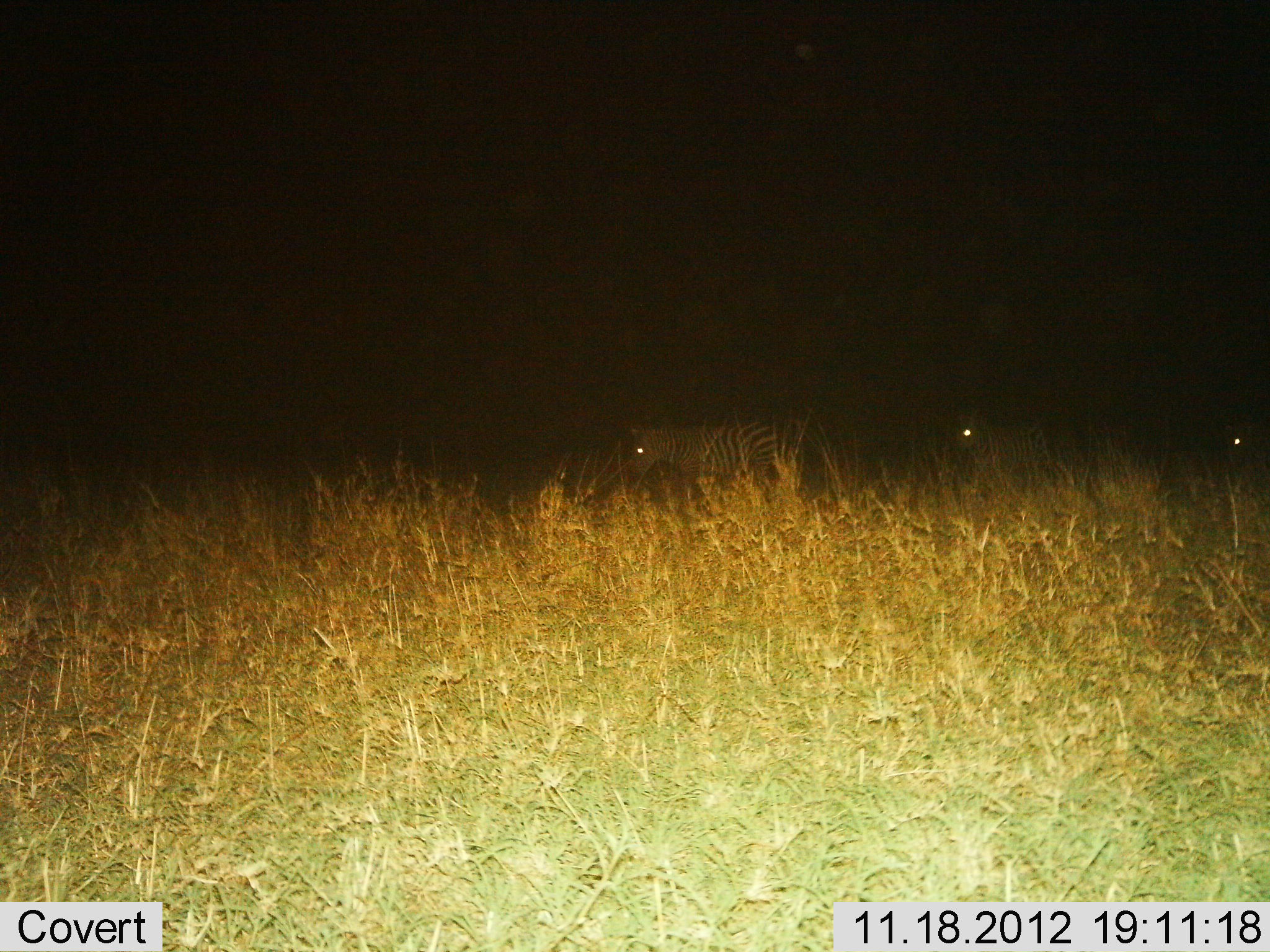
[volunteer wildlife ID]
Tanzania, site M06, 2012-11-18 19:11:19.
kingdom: Animalia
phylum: Chordata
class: Mammalia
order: Perissodactyla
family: Equidae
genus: Equus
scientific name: Equus quagga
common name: plains zebra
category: zebra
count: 3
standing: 50%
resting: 0%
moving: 50%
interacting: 0%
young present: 10%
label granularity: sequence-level